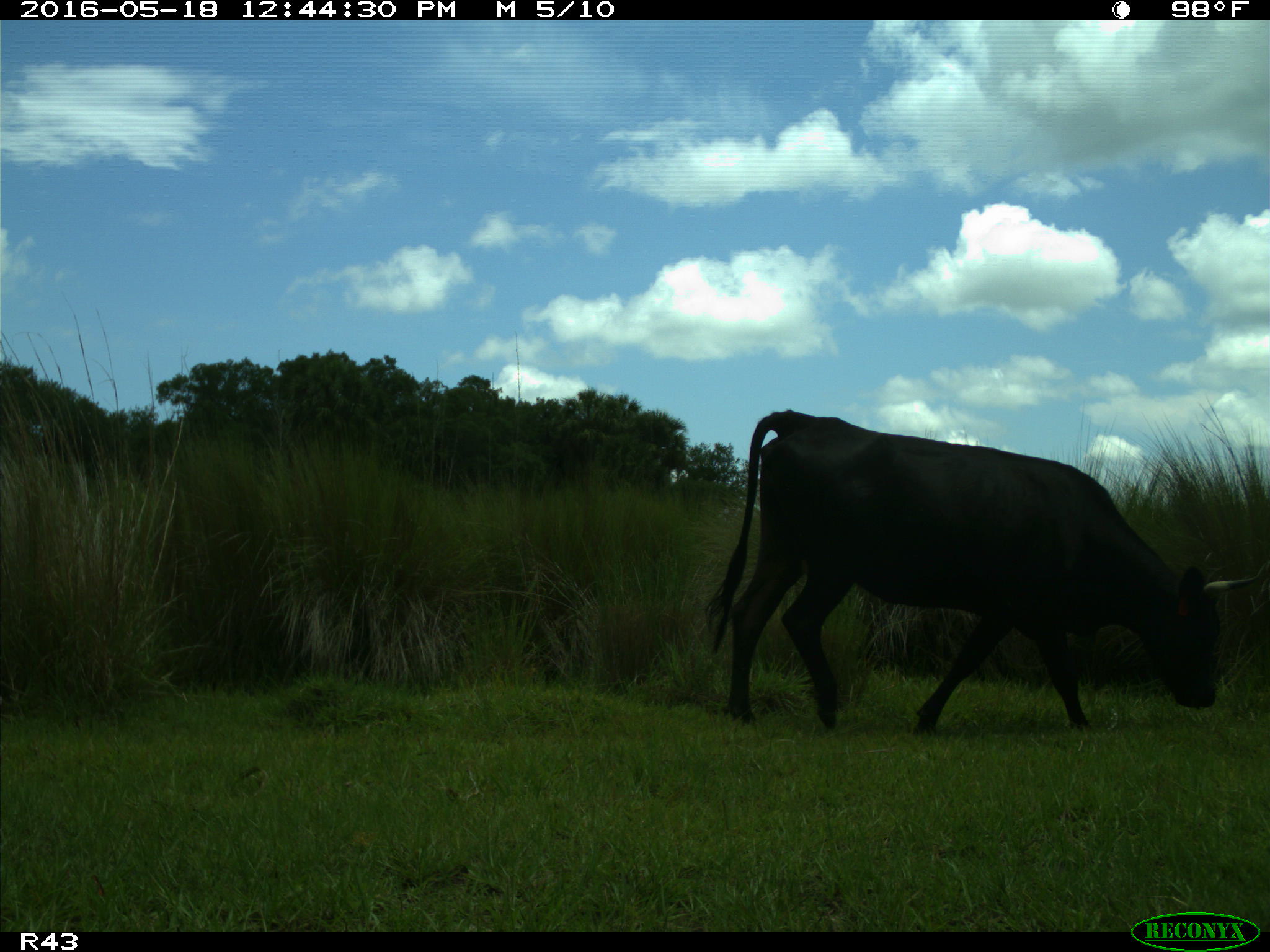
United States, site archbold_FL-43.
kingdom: Animalia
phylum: Chordata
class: Mammalia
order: Artiodactyla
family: Bovidae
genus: Bos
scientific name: Bos taurus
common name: domestic cow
Bos taurus (domestic cow).